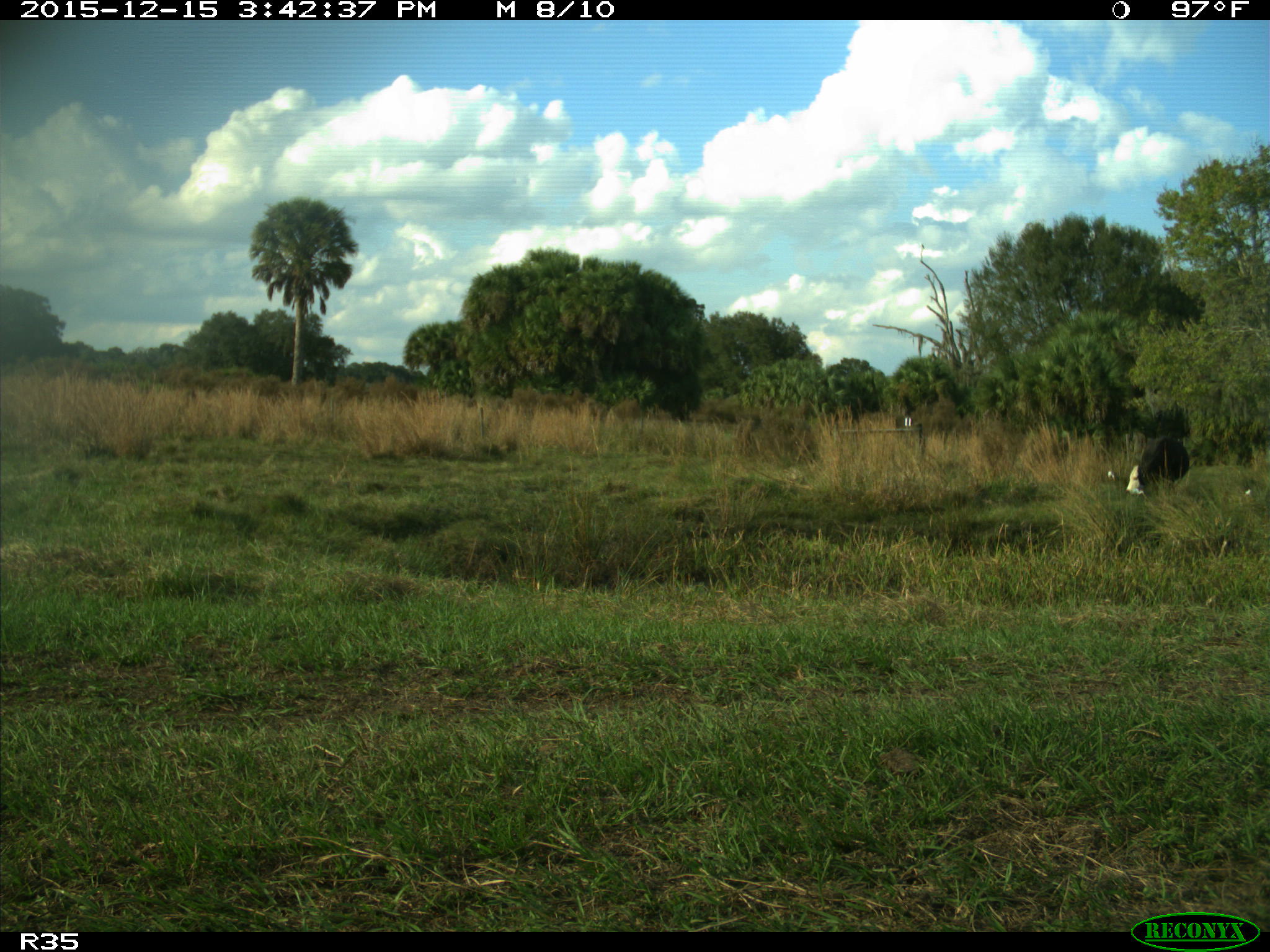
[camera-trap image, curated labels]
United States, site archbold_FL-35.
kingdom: Animalia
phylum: Chordata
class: Mammalia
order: Artiodactyla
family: Bovidae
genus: Bos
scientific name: Bos taurus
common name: domestic cow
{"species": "Bos taurus (domestic cow)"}